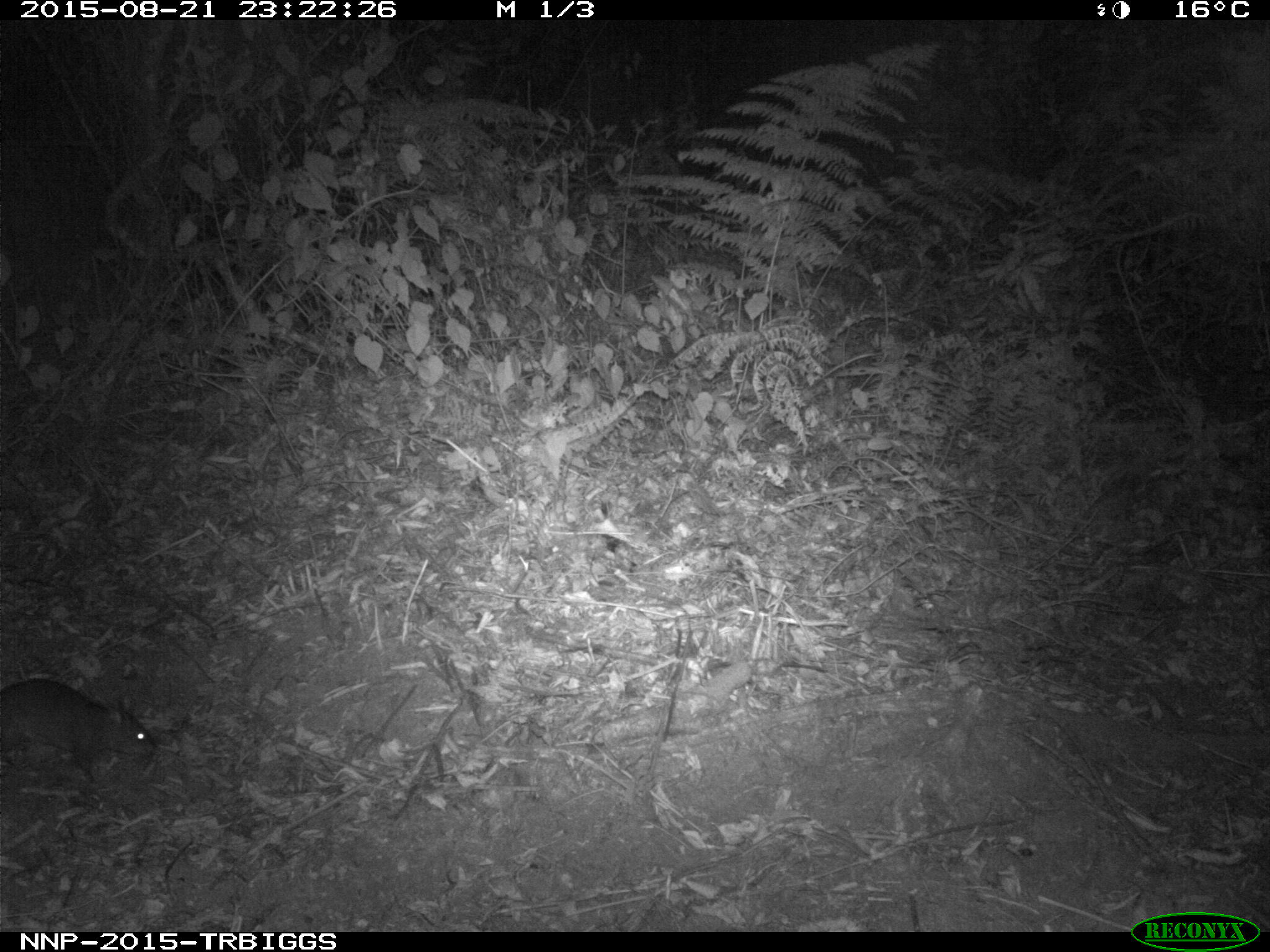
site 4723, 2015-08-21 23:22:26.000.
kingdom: Animalia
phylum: Chordata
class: Mammalia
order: Rodentia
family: Nesomyidae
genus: Cricetomys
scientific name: Cricetomys gambianus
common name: african giant pouched rat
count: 1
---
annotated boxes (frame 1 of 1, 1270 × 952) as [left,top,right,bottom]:
cricetomys gambianus: [0,675,158,782]